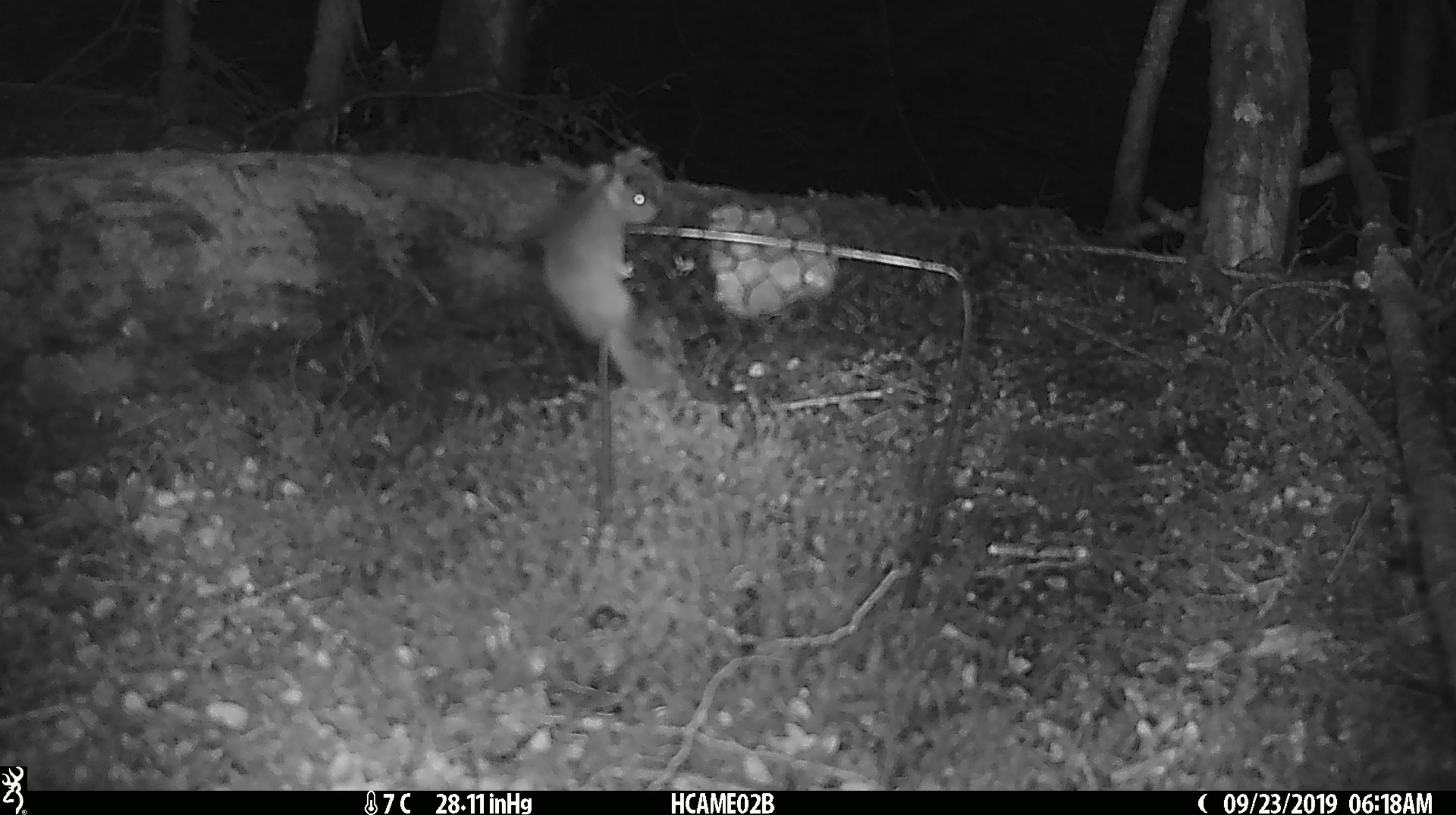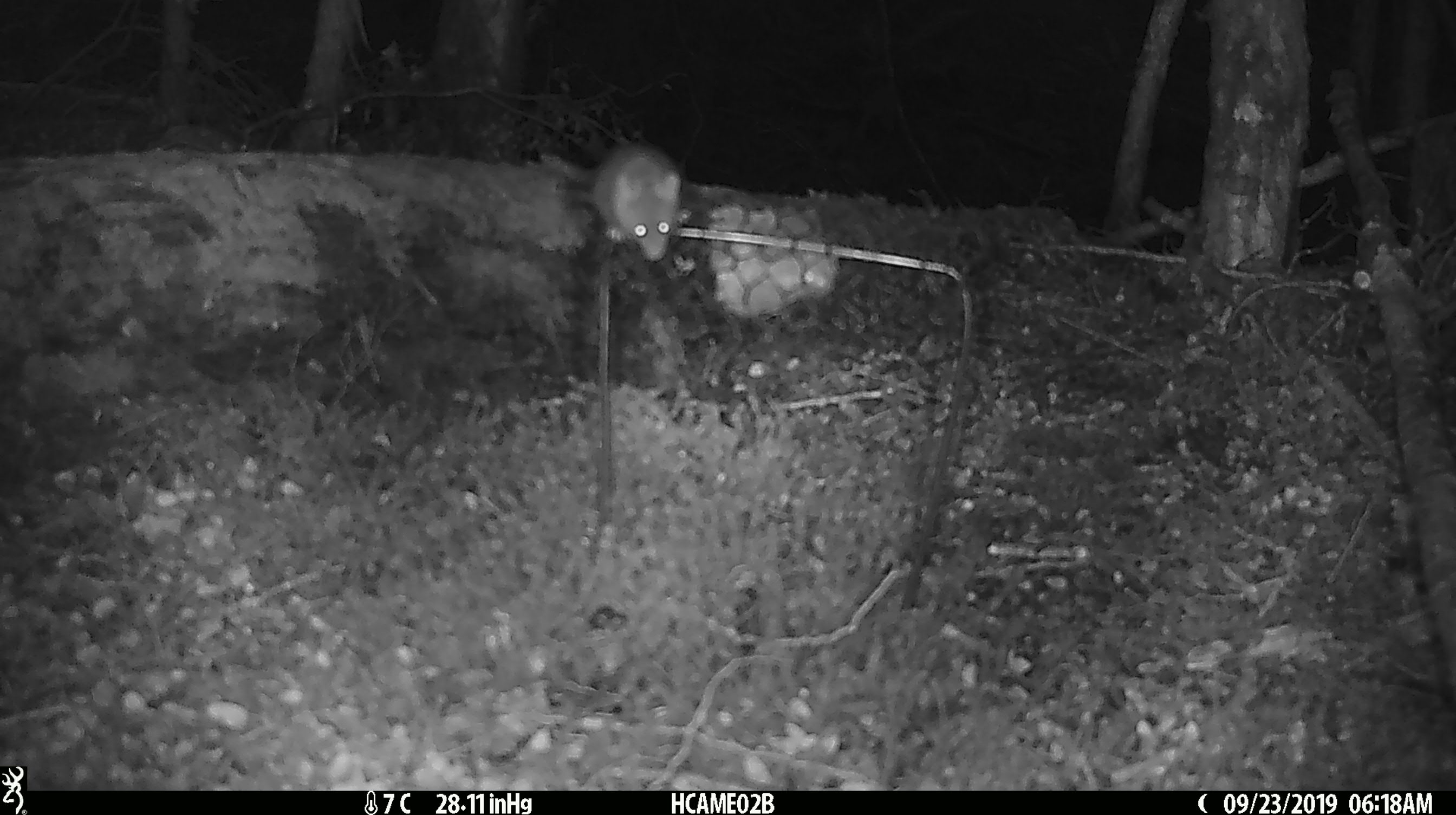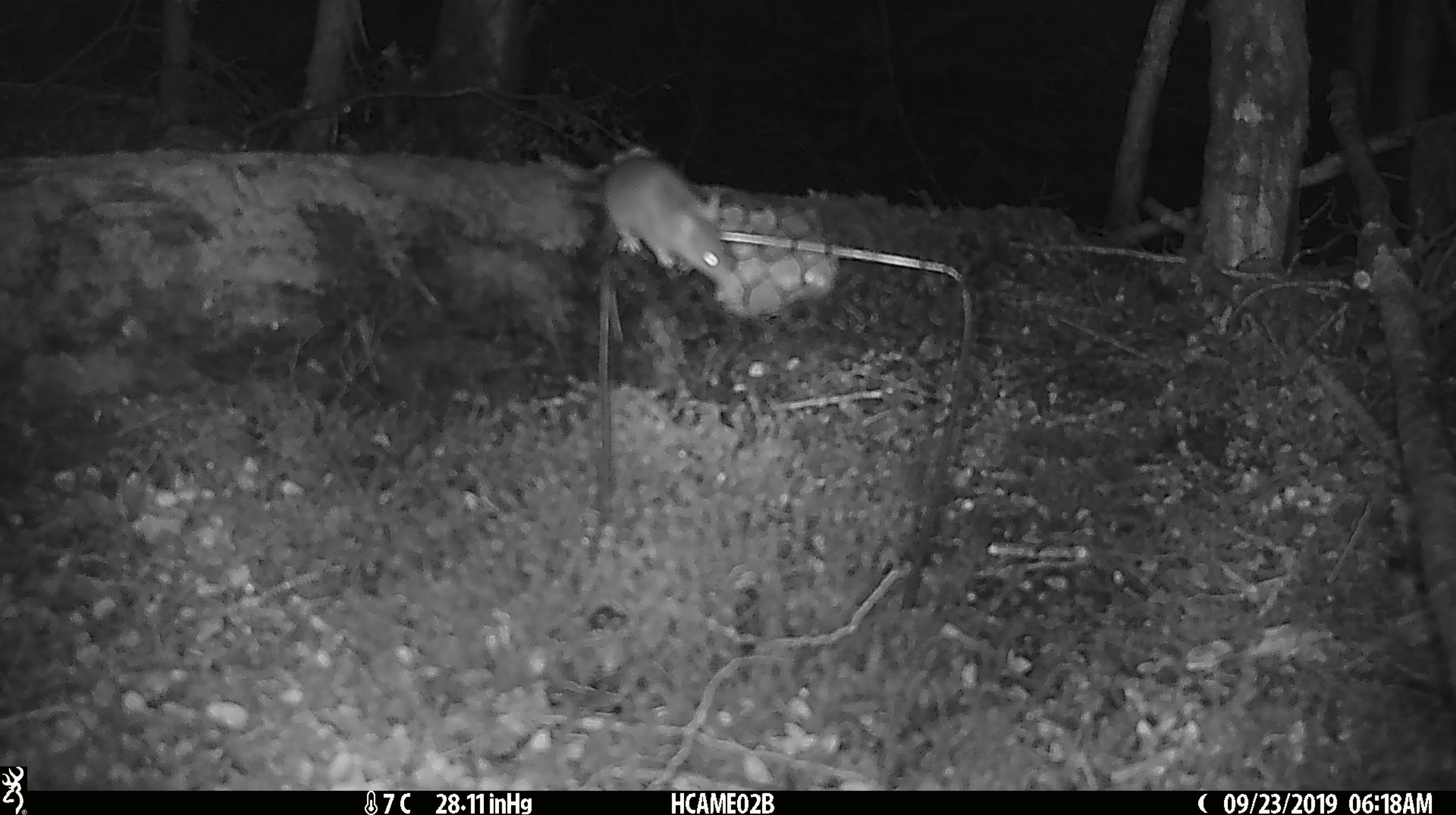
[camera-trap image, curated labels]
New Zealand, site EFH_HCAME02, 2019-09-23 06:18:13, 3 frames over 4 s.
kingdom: Animalia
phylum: Chordata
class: Mammalia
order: Rodentia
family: Muridae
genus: Mus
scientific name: Mus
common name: mouse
Mouse (Mus).